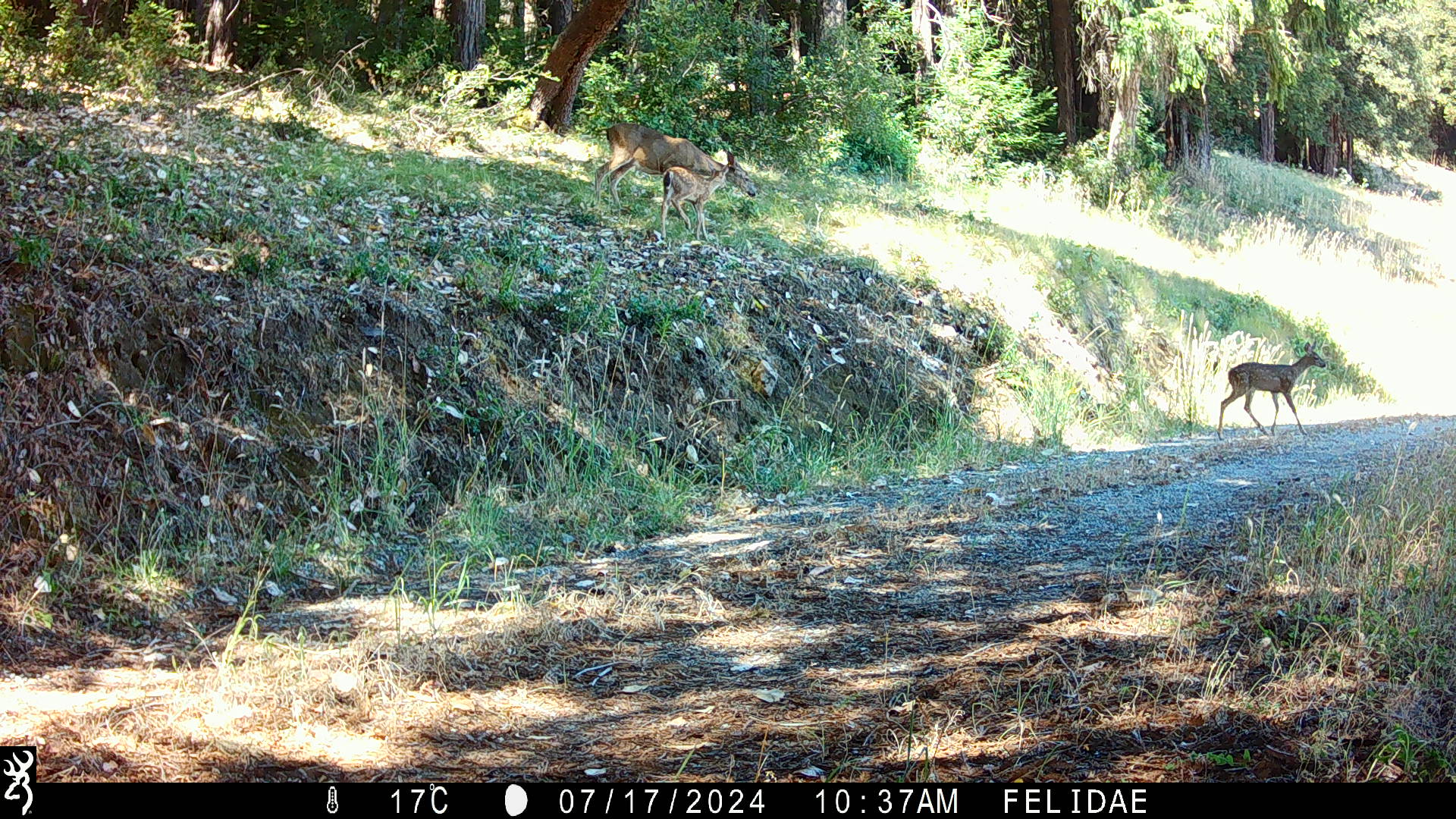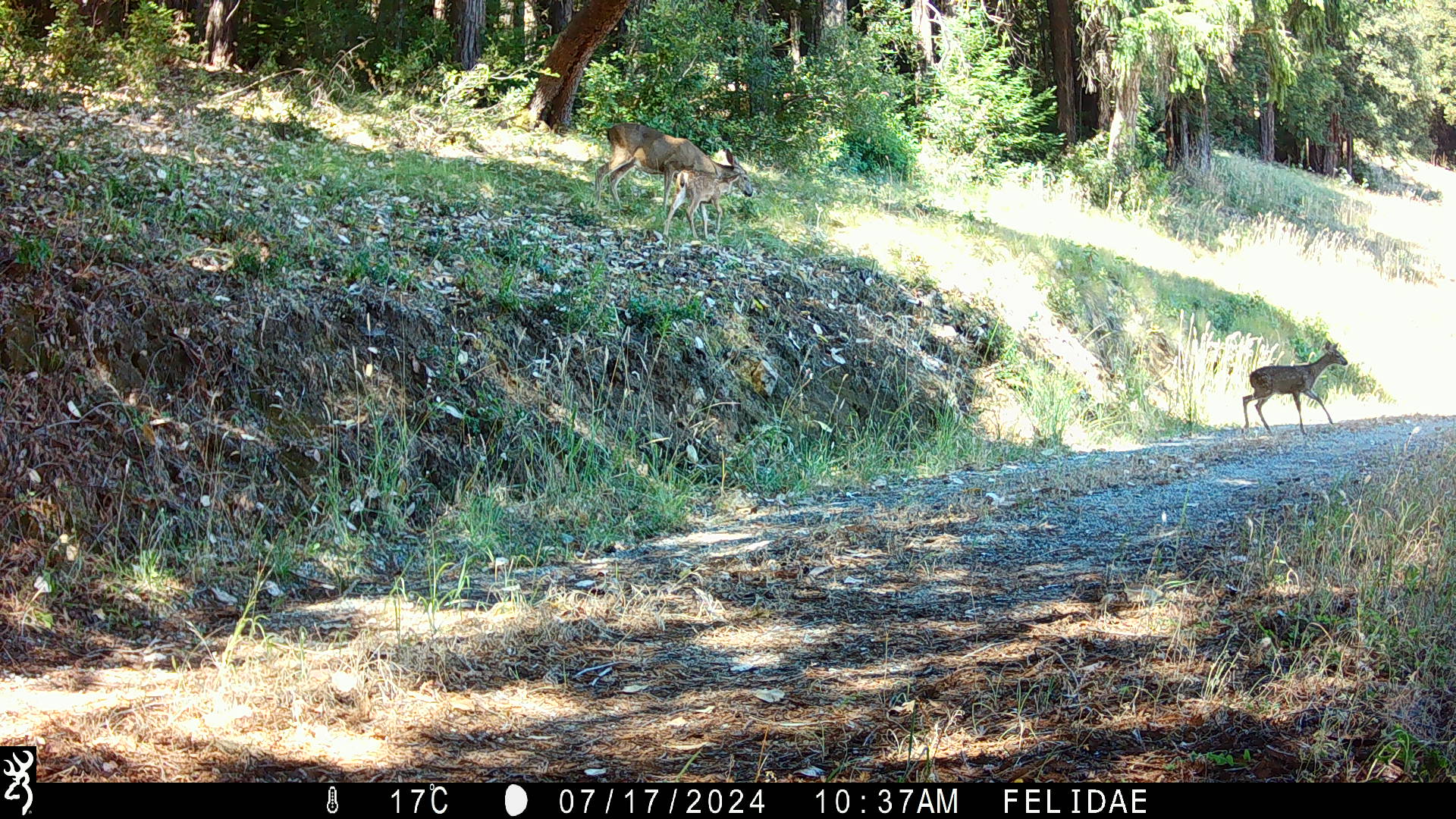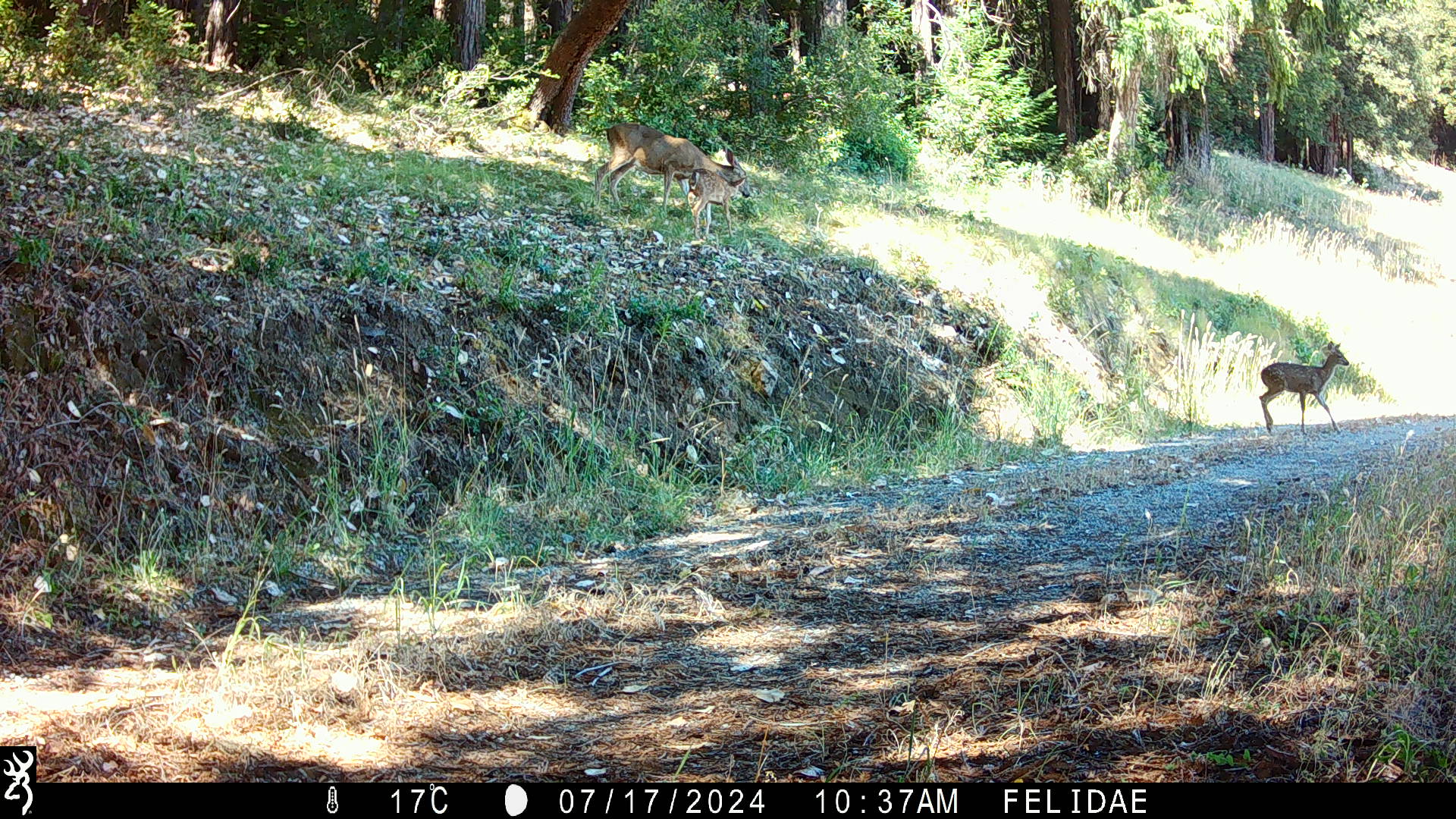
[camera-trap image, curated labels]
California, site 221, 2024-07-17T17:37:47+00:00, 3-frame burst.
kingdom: Animalia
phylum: Chordata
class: Mammalia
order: Artiodactyla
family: Cervidae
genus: Odocoileus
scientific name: Odocoileus hemionus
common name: mule deer